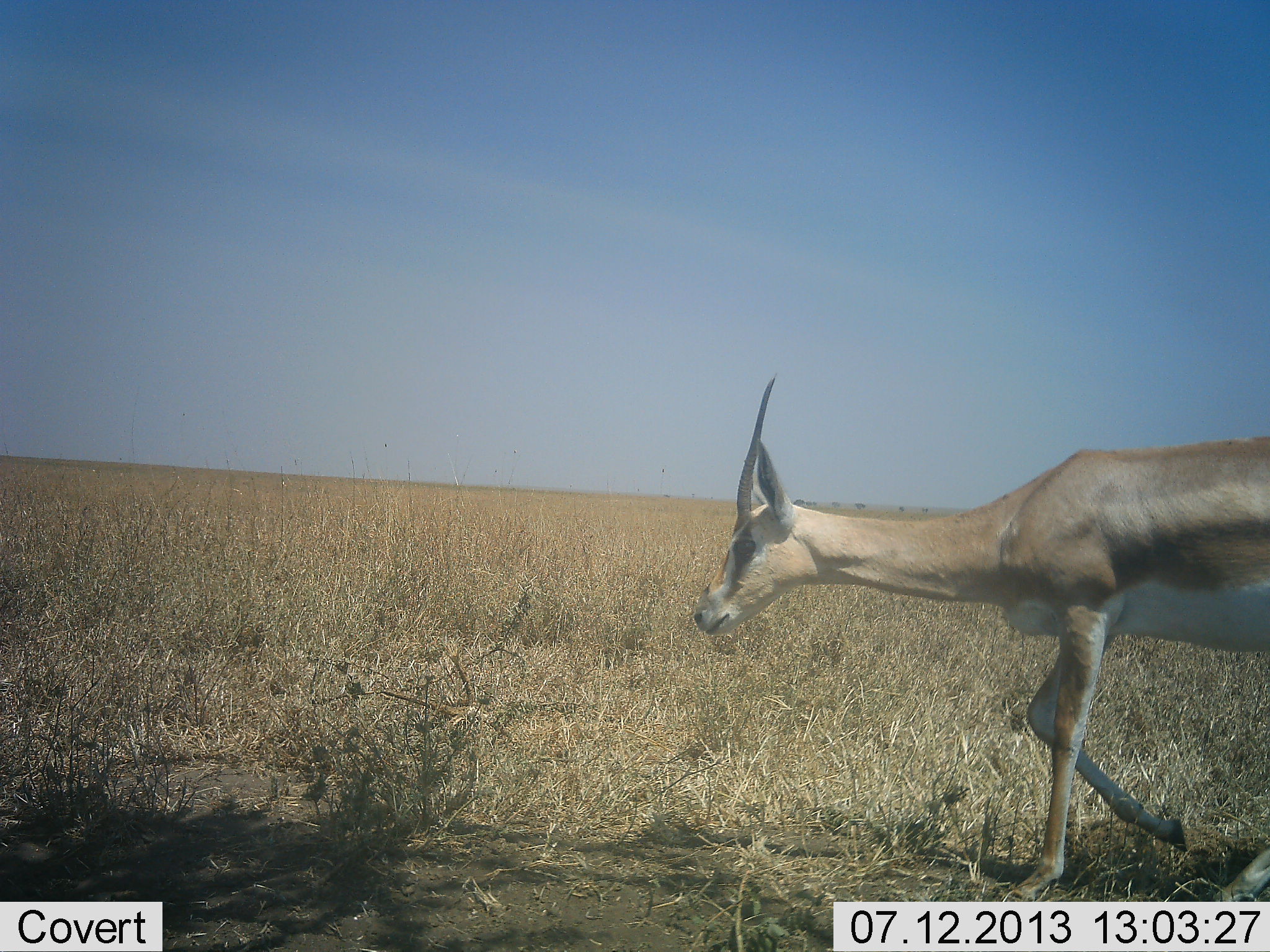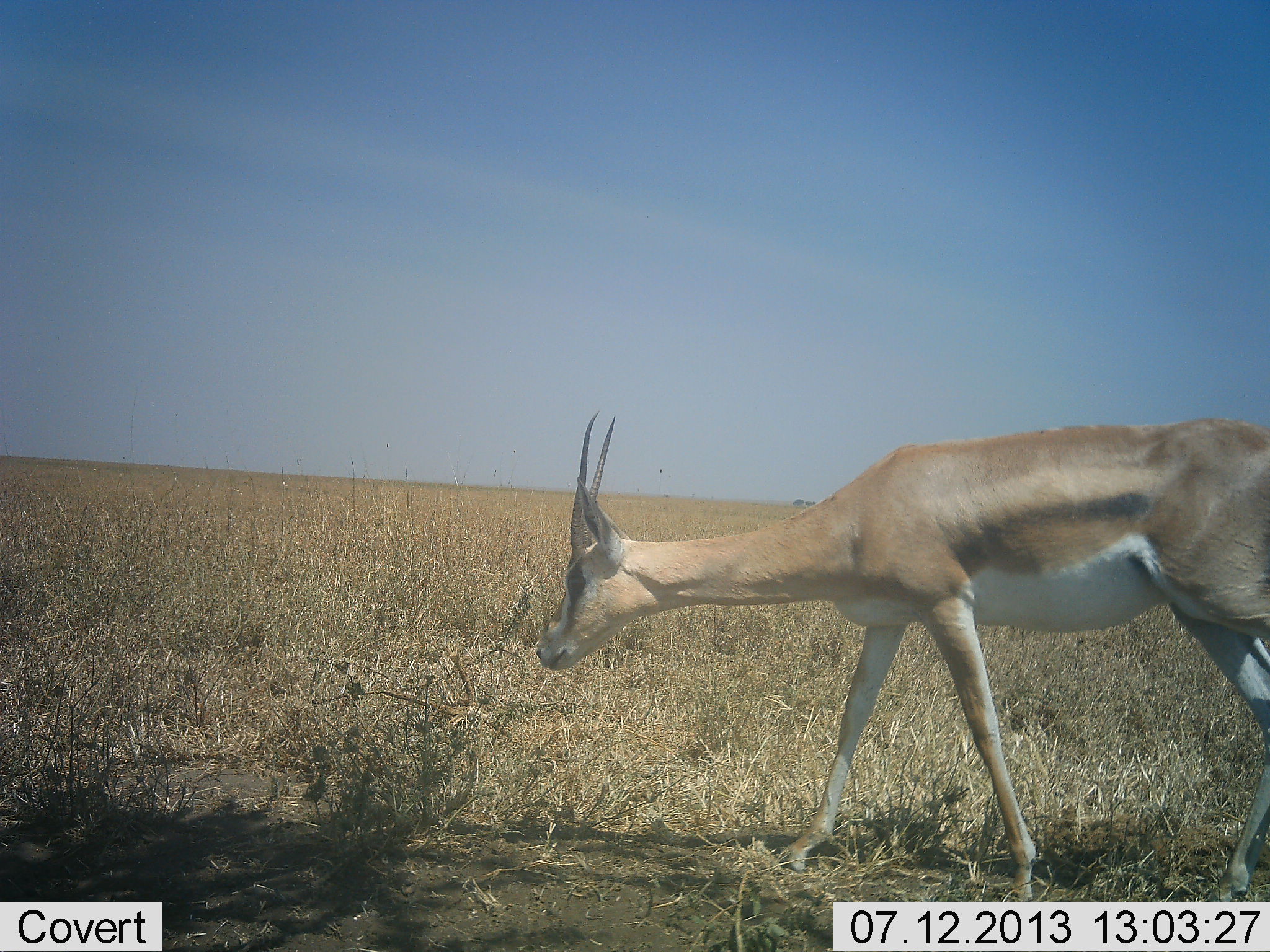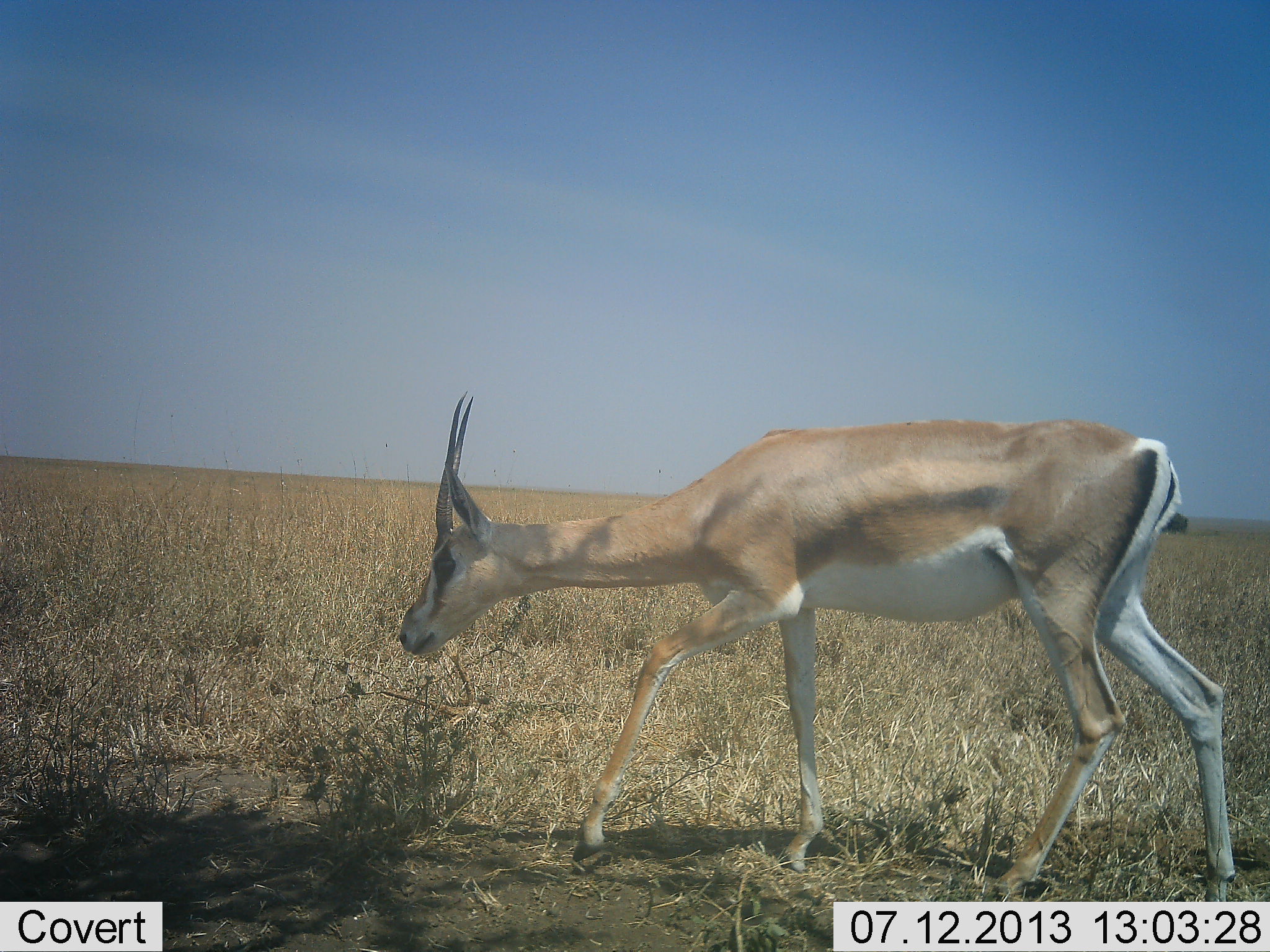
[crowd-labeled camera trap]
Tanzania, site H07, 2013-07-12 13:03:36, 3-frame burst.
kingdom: Animalia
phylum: Chordata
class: Mammalia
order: Artiodactyla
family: Bovidae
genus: Nanger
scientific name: Nanger granti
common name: grant's gazelle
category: gazellegrants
Gazellegrants (grant's gazelle) (Nanger granti), count 1. Behavior (volunteer vote fractions): standing 0%, resting 0%, moving 100%, interacting 0%. Young present (vote fraction): 0%. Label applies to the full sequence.